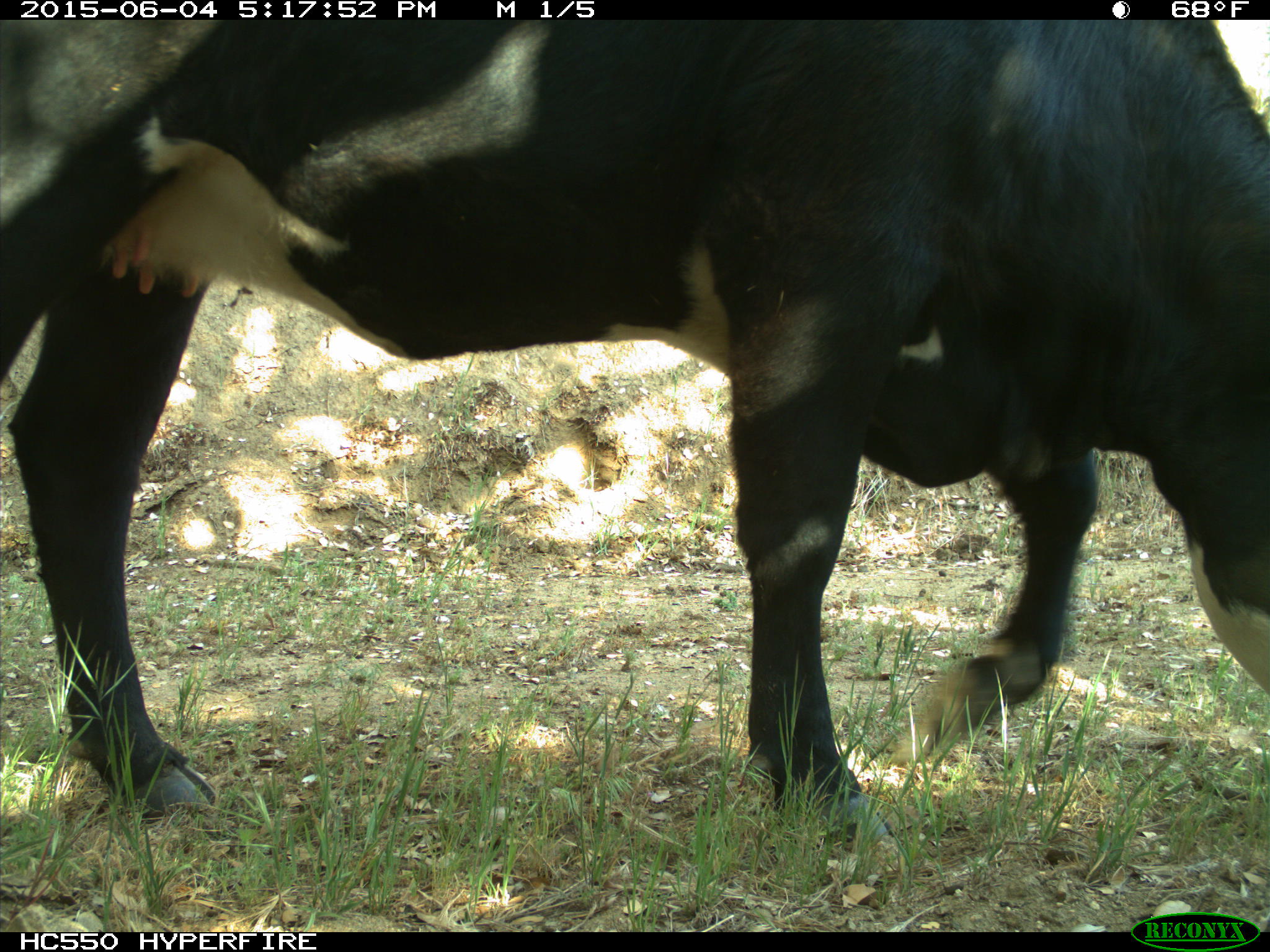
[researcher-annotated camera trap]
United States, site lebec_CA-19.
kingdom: Animalia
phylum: Chordata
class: Mammalia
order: Artiodactyla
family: Bovidae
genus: Bos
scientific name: Bos taurus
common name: domestic cow